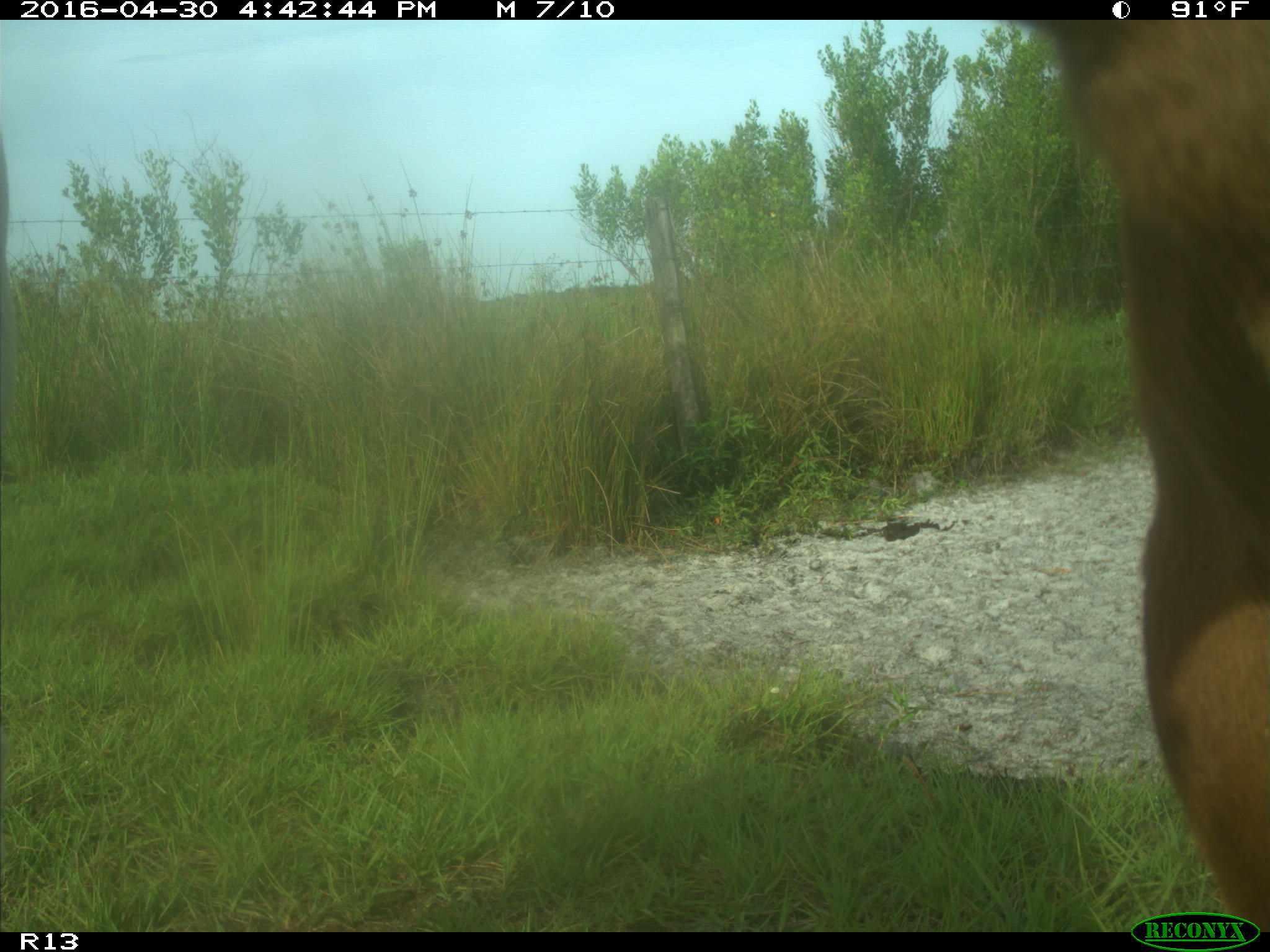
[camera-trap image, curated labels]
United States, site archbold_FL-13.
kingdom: Animalia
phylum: Chordata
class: Mammalia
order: Artiodactyla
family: Bovidae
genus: Bos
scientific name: Bos taurus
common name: domestic cow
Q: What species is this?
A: Bos taurus (domestic cow).